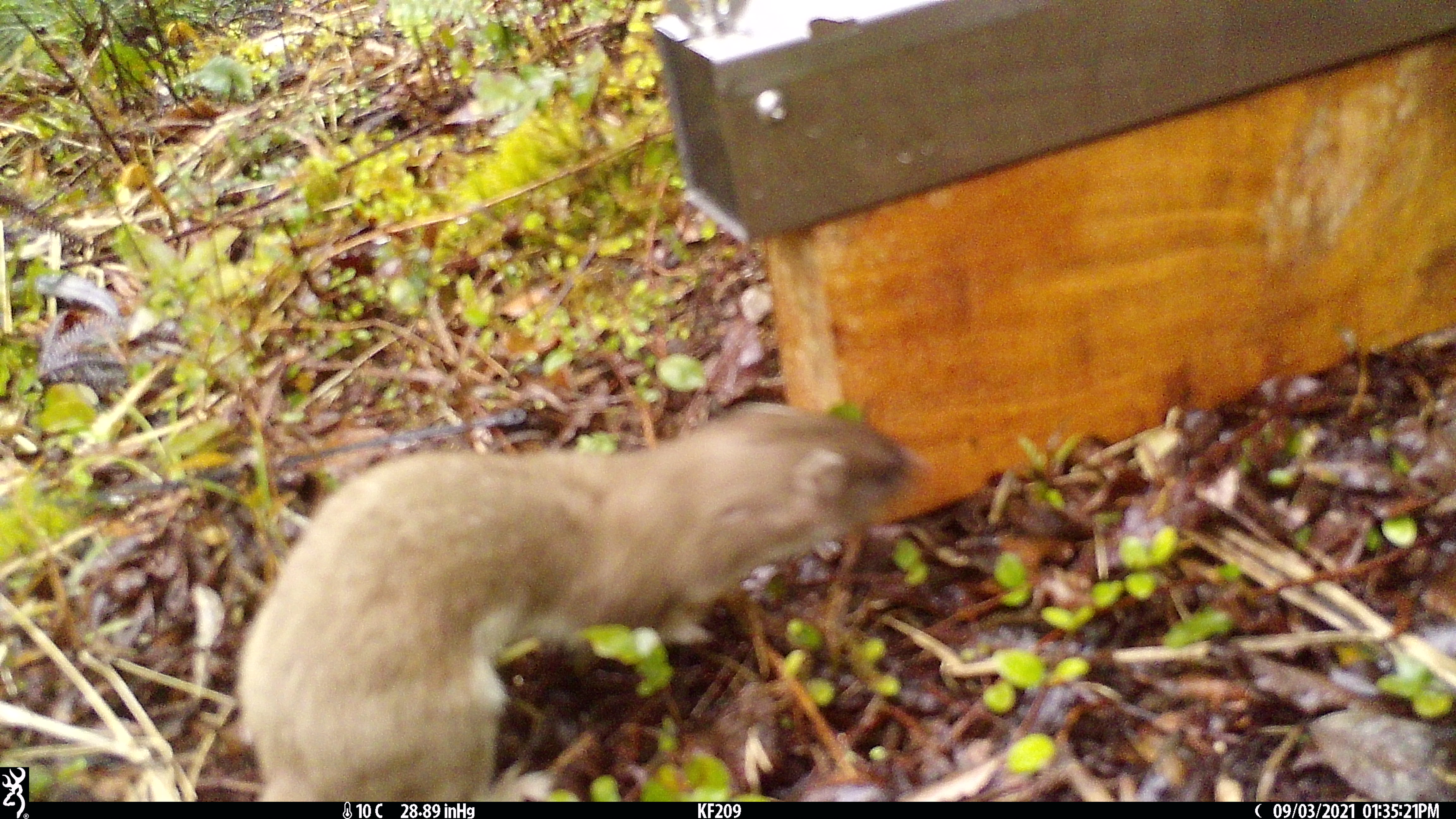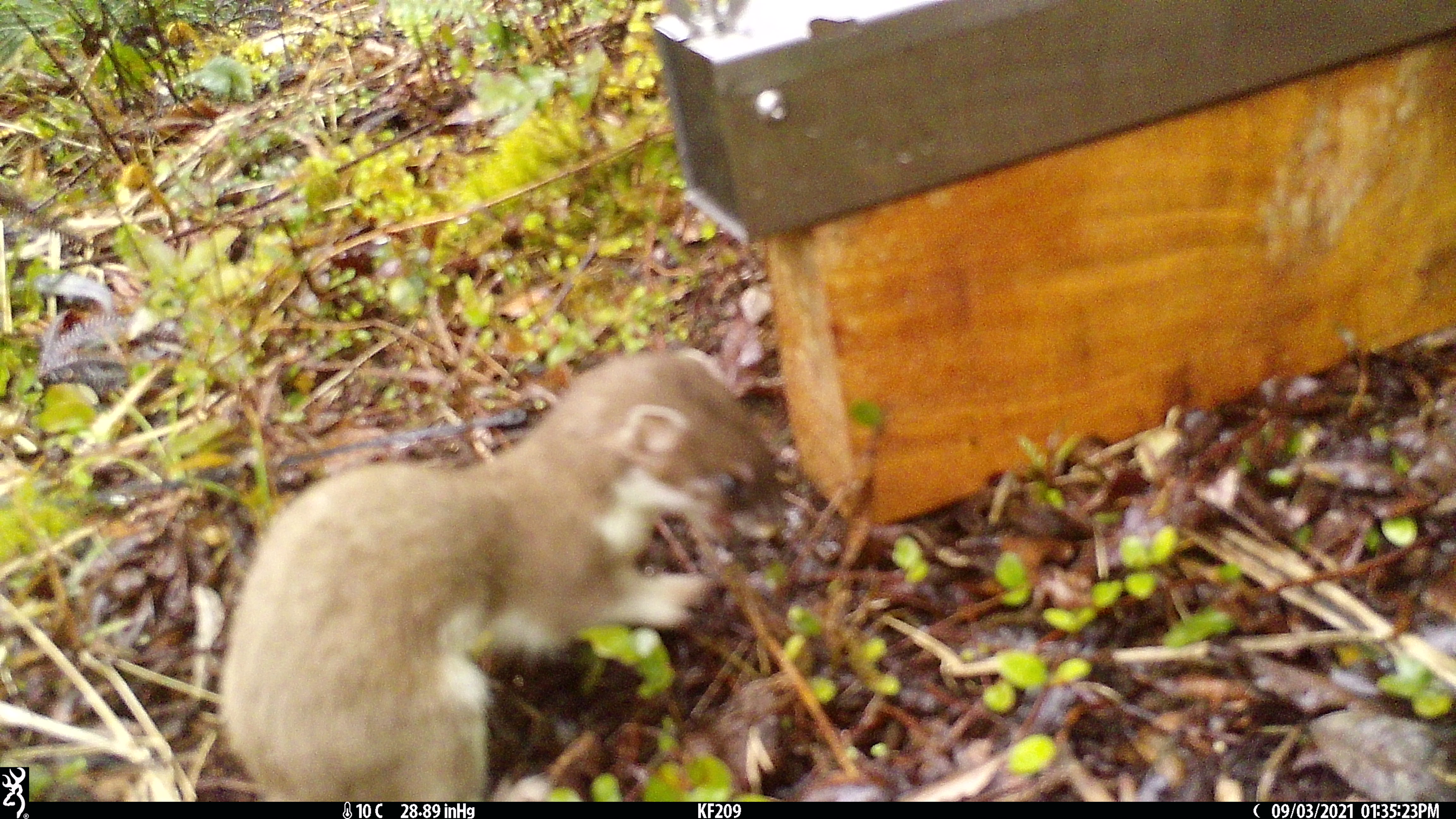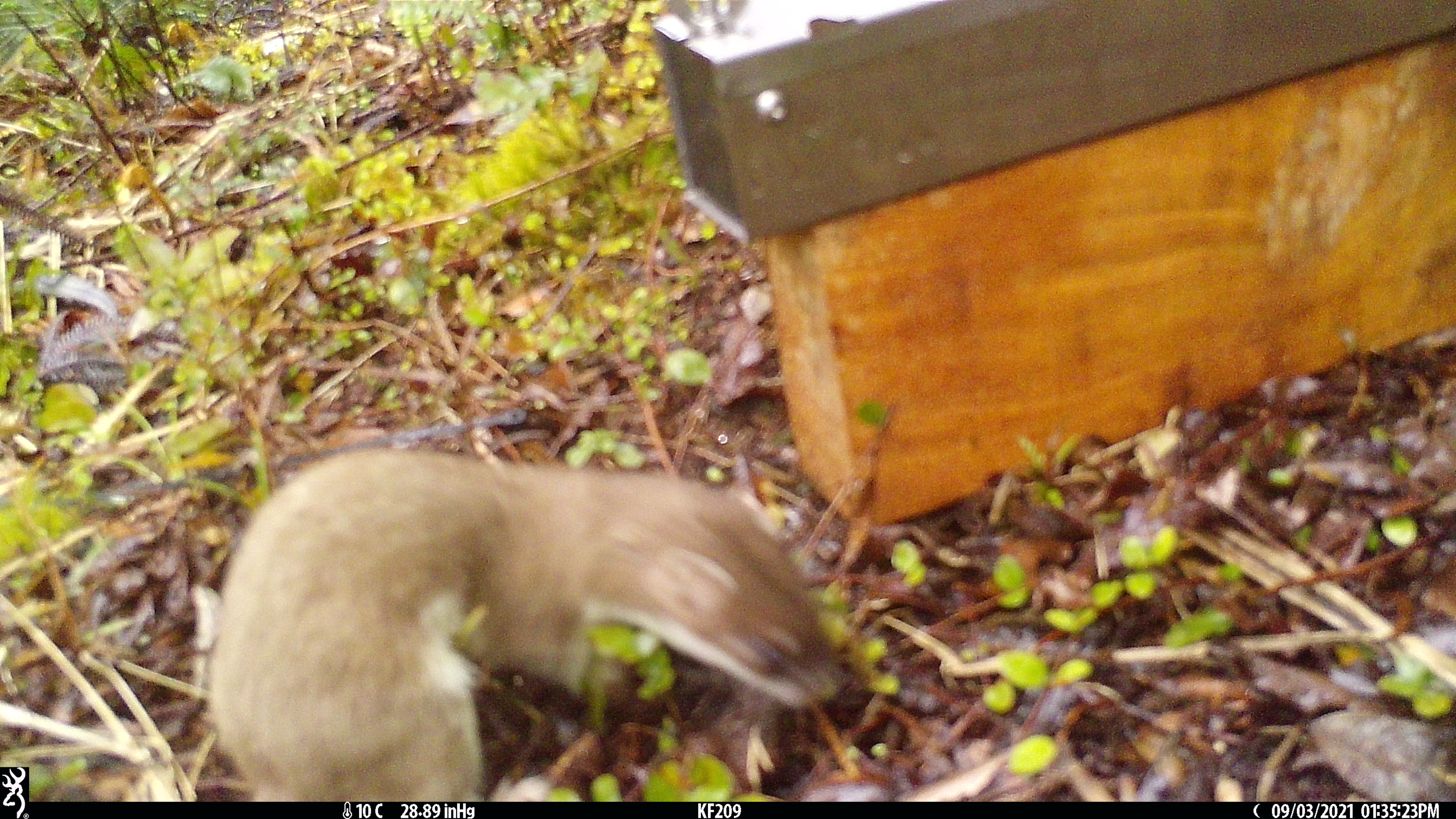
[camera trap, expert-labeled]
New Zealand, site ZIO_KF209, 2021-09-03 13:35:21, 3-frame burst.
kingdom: Animalia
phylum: Chordata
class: Mammalia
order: Carnivora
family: Mustelidae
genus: Mustela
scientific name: Mustela erminea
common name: stoat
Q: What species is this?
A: Stoat (Mustela erminea).